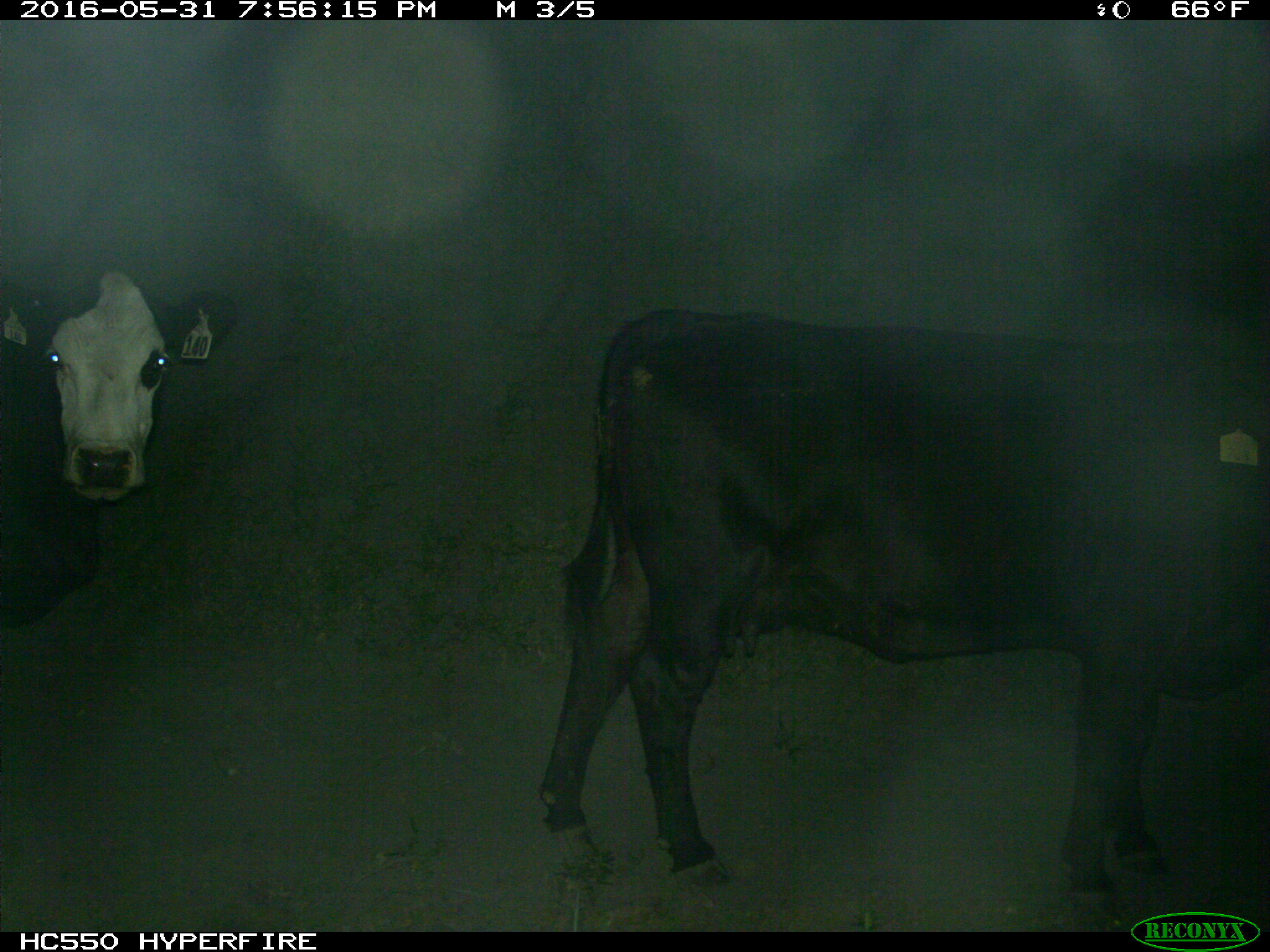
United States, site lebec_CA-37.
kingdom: Animalia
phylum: Chordata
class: Mammalia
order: Artiodactyla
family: Bovidae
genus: Bos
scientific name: Bos taurus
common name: domestic cow